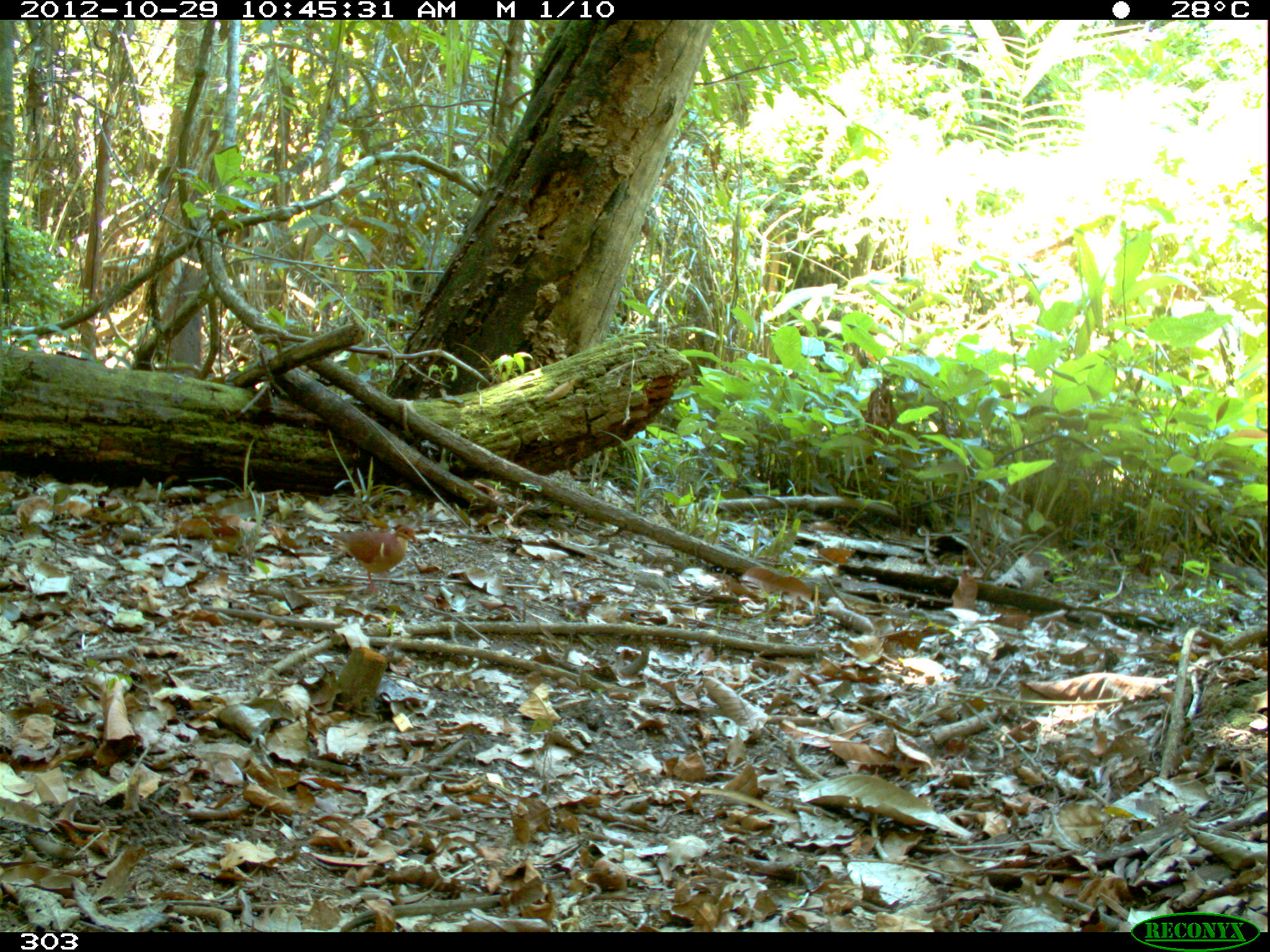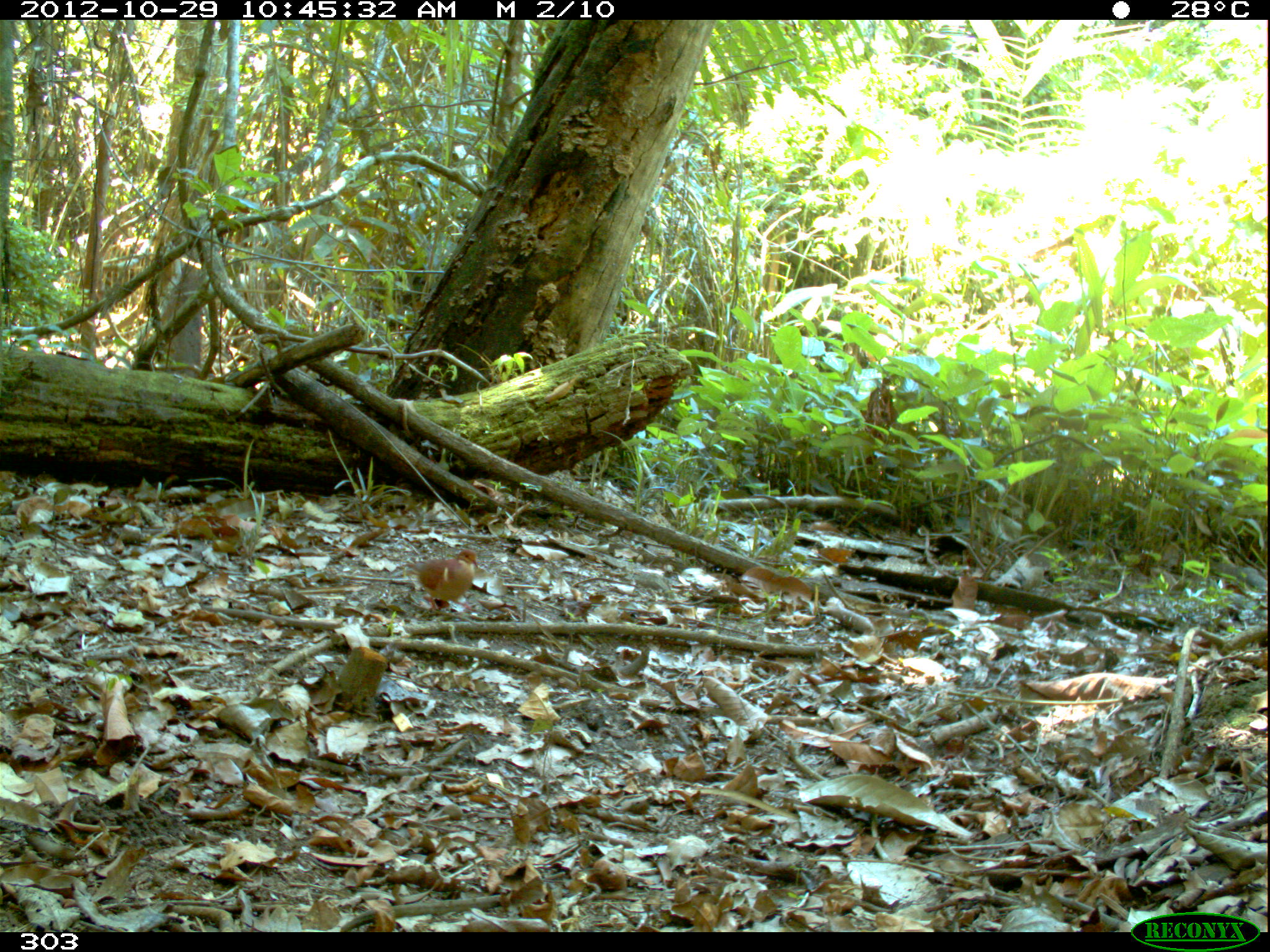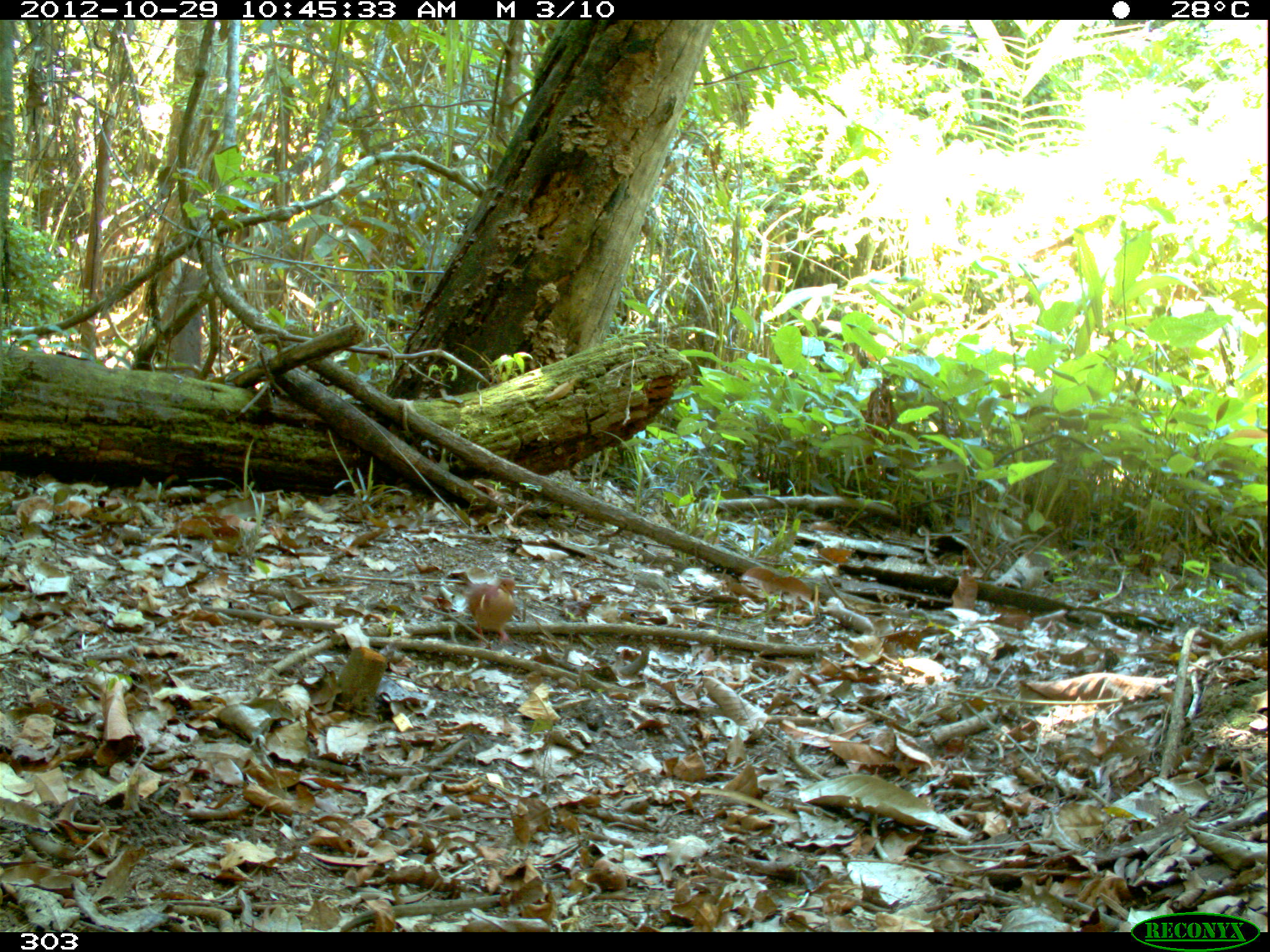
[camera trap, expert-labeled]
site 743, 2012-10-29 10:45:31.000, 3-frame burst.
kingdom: Animalia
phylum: Chordata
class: Aves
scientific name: Aves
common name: bird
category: unknown bird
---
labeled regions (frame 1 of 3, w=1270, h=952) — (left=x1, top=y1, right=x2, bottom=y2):
unknown bird: (left=327, top=525, right=419, bottom=592)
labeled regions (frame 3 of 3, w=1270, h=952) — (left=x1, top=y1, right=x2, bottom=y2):
unknown bird: (left=457, top=574, right=516, bottom=648)